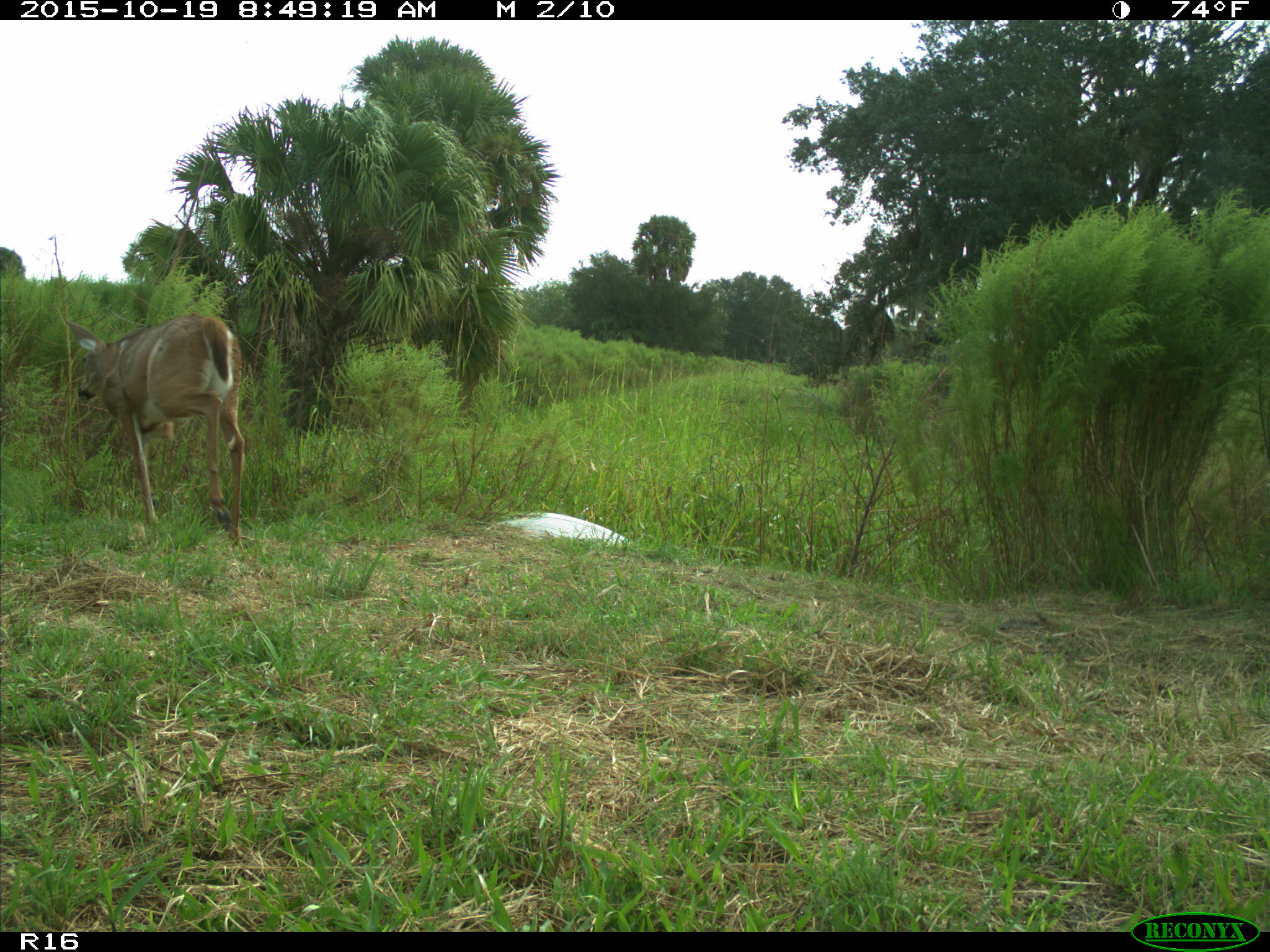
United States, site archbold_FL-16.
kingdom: Animalia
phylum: Chordata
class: Mammalia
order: Artiodactyla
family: Cervidae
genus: Odocoileus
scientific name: Odocoileus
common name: deer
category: unidentified deer